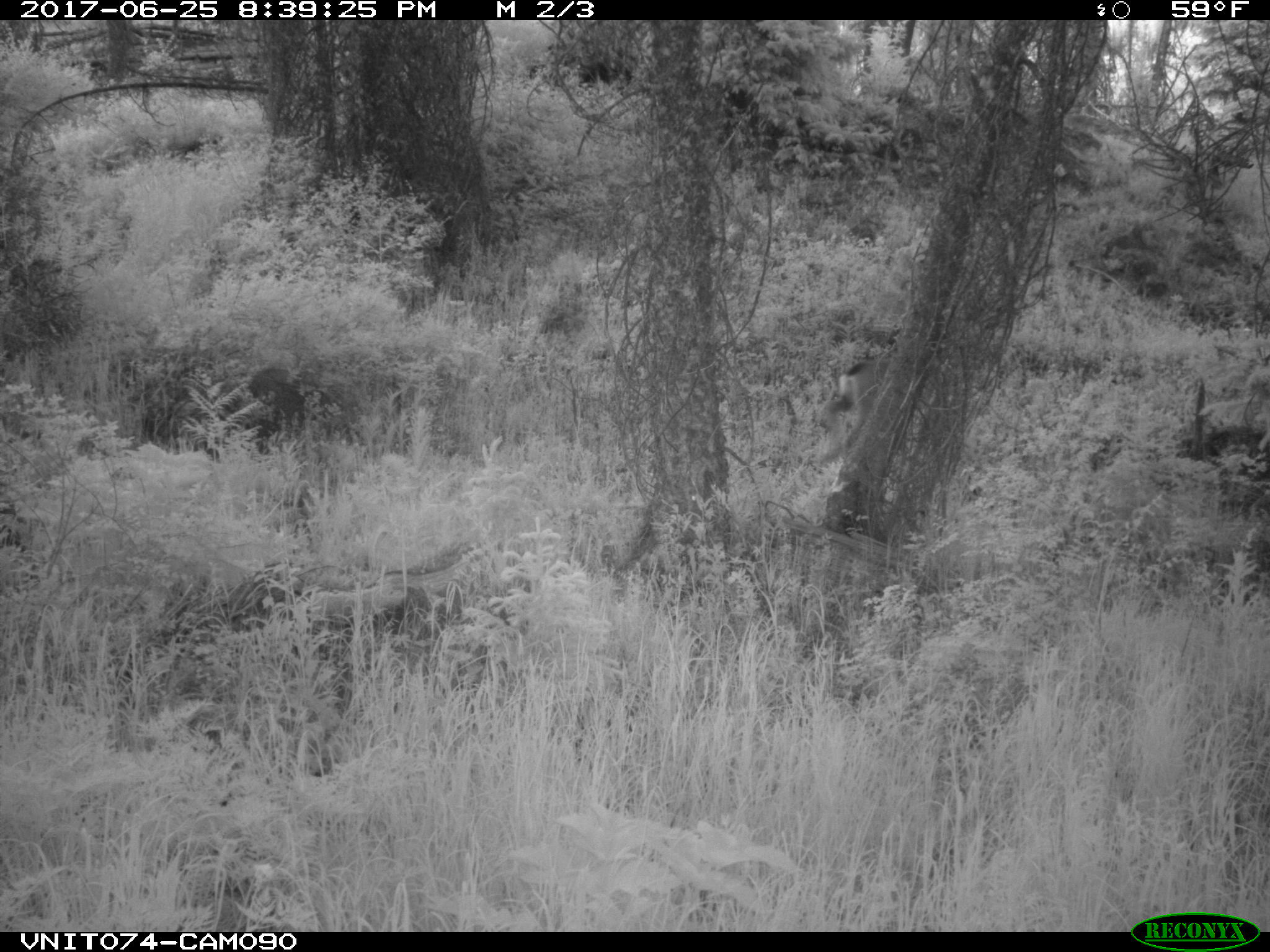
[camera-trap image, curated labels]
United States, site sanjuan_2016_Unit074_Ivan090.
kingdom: Animalia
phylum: Chordata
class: Mammalia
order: Artiodactyla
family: Cervidae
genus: Odocoileus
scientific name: Odocoileus hemionus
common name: mule deer